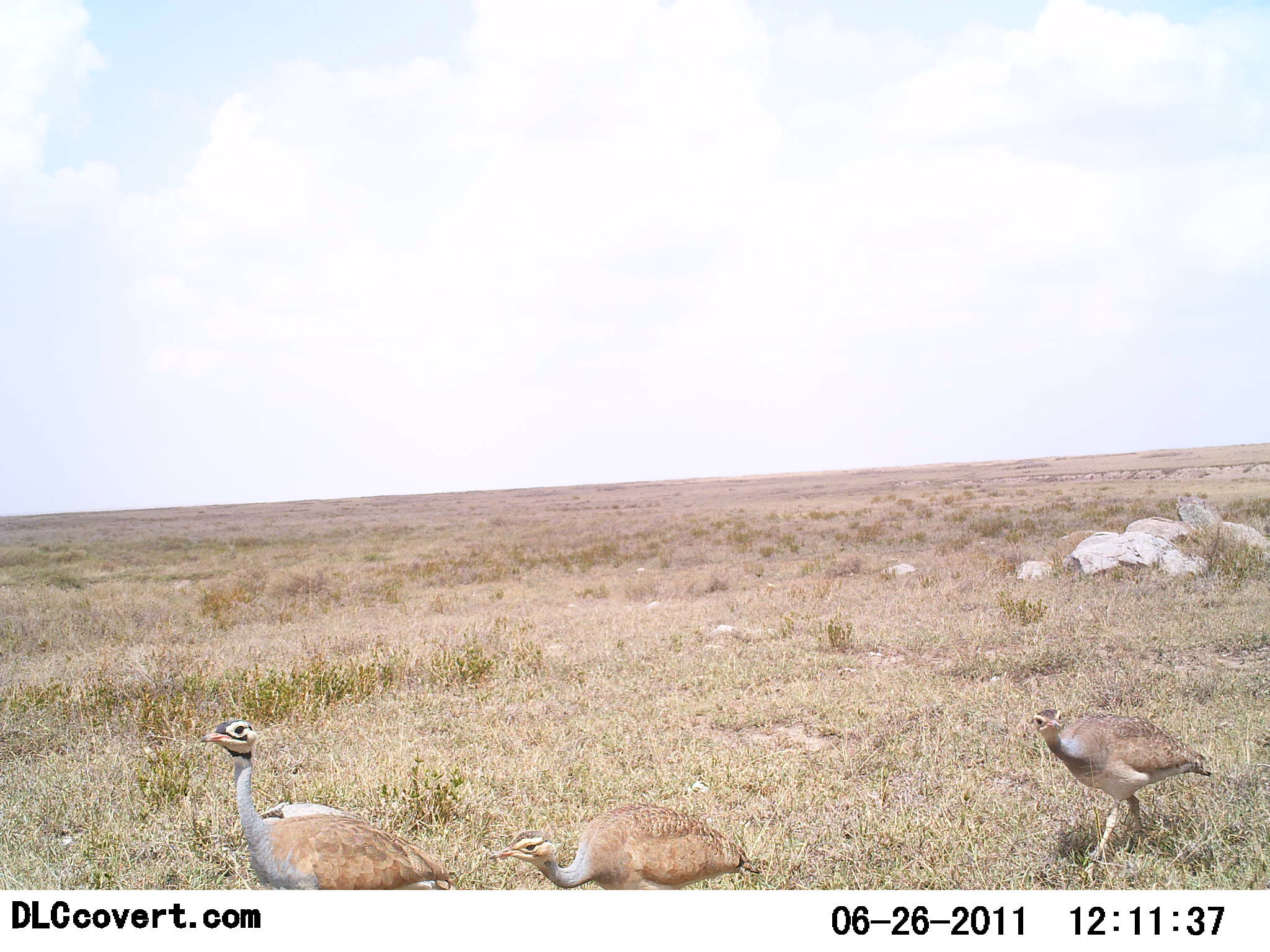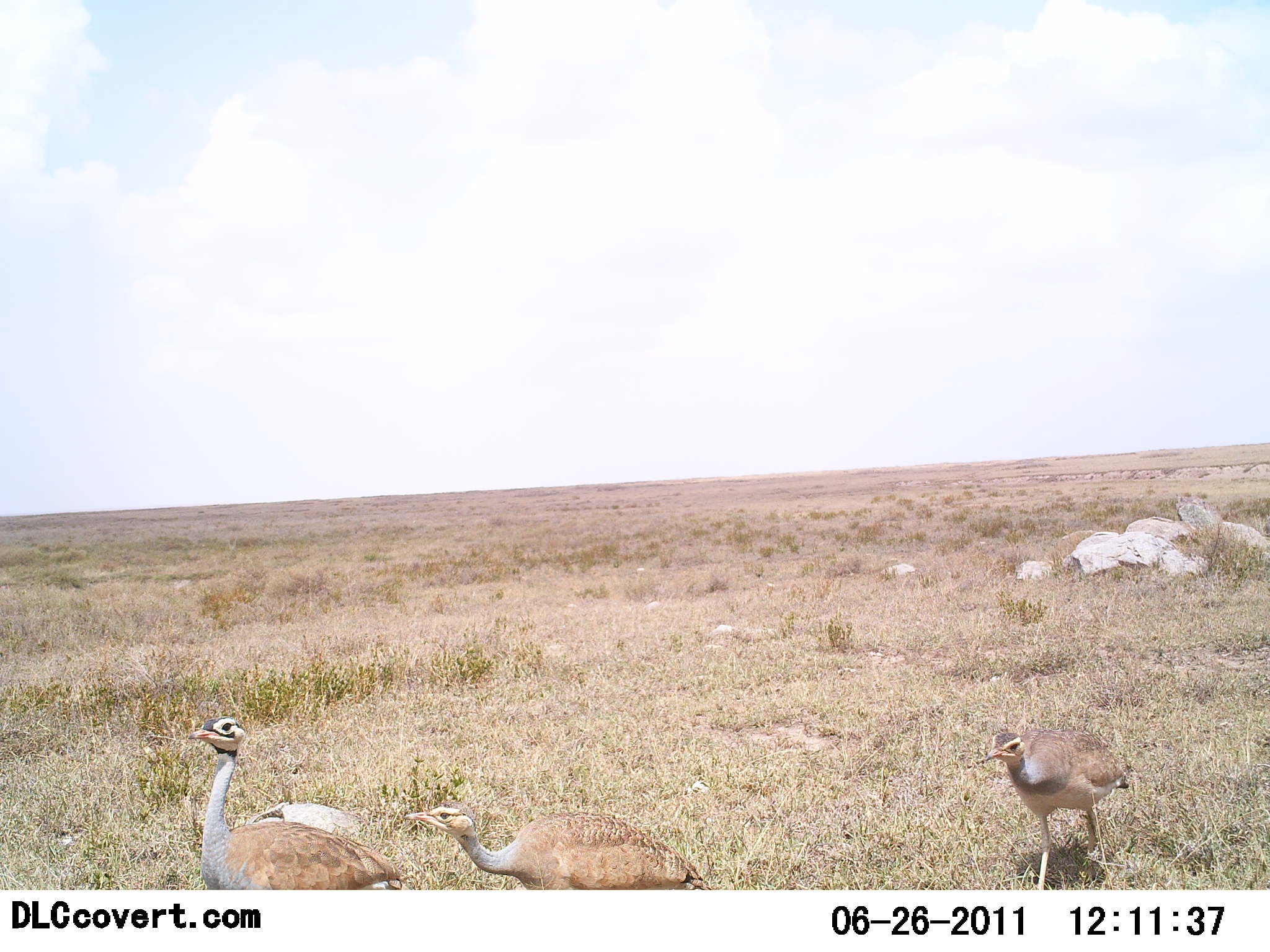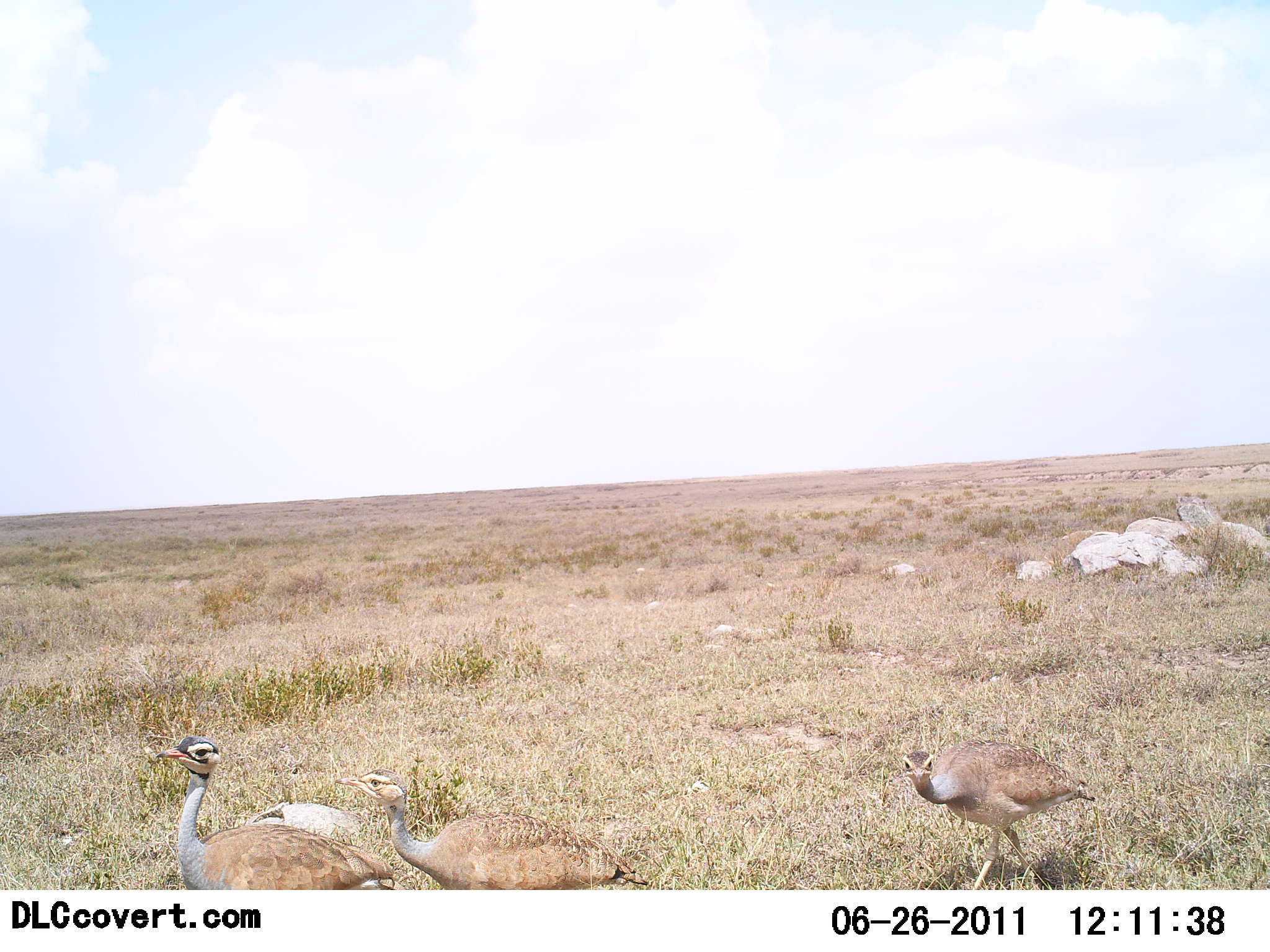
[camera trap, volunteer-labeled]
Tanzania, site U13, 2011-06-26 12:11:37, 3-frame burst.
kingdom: Animalia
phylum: Chordata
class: Aves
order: Otidiformes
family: Otididae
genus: Ardeotis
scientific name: Ardeotis kori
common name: kori bustard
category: koribustard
Koribustard (kori bustard) (Ardeotis kori), count 3. Behavior (volunteer vote fractions): standing 0%, resting 0%, moving 100%, interacting 0%. Young present (vote fraction): 0%. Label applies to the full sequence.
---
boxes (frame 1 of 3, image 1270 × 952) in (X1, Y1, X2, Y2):
animal: (199, 719, 458, 890); (1032, 708, 1213, 881); (487, 800, 763, 890)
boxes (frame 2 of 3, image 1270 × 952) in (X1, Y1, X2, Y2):
animal: (185, 715, 402, 890); (399, 800, 712, 890); (983, 728, 1129, 889)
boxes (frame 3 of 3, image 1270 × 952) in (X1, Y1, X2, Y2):
animal: (154, 734, 406, 890); (334, 767, 653, 889); (900, 741, 1103, 890)